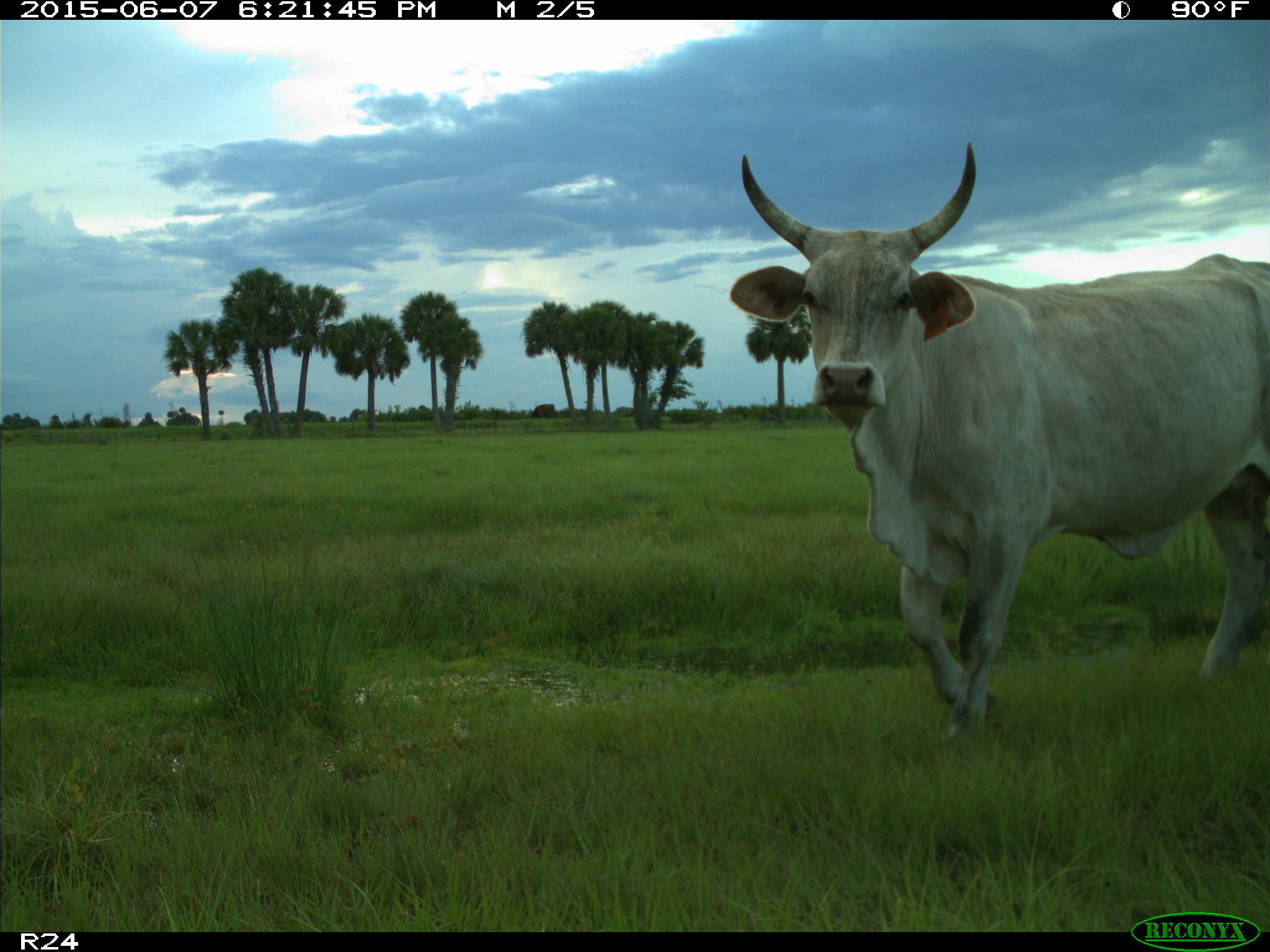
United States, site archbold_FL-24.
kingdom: Animalia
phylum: Chordata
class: Mammalia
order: Artiodactyla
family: Bovidae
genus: Bos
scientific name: Bos taurus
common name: domestic cow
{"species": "Bos taurus (domestic cow)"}